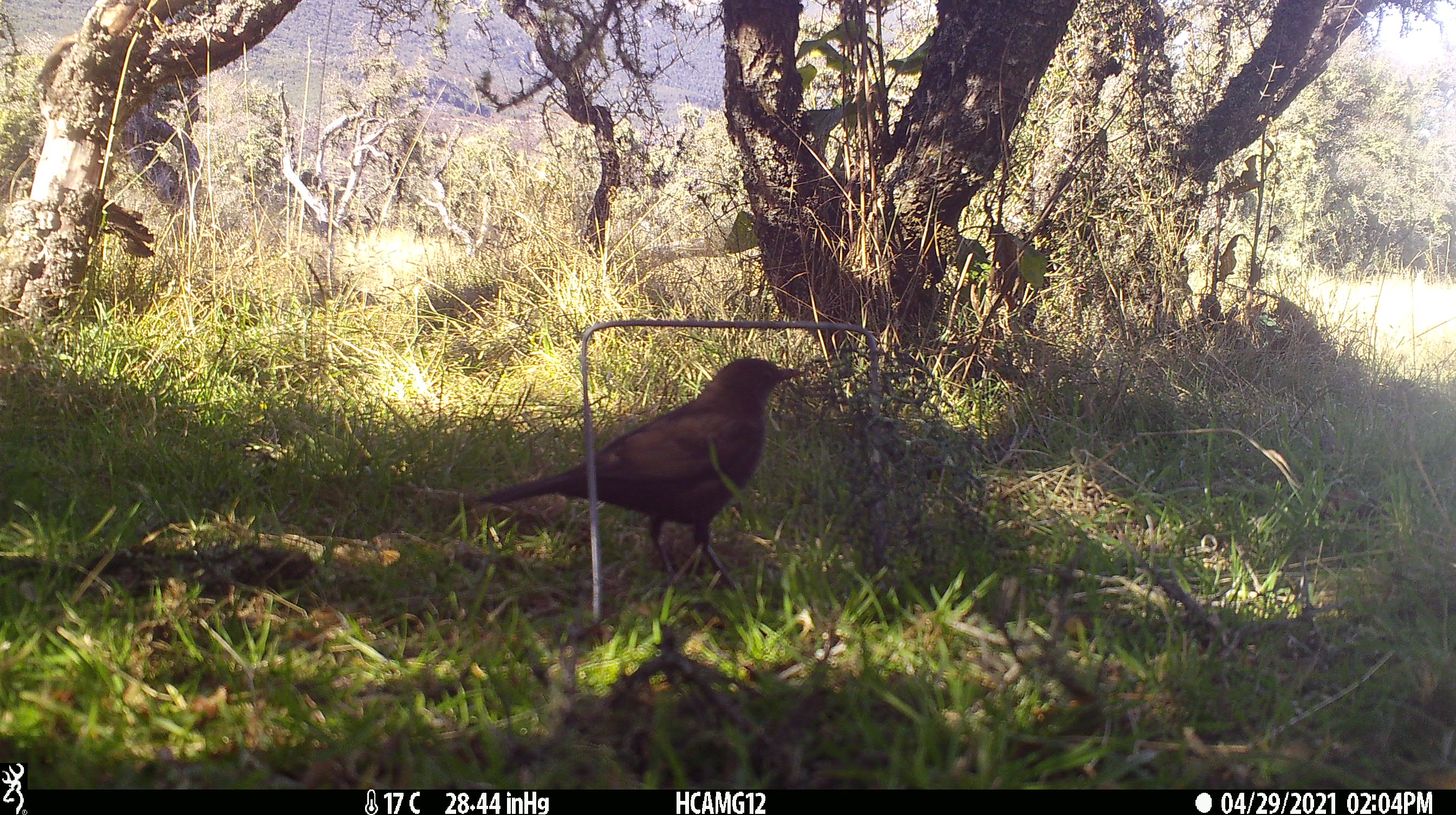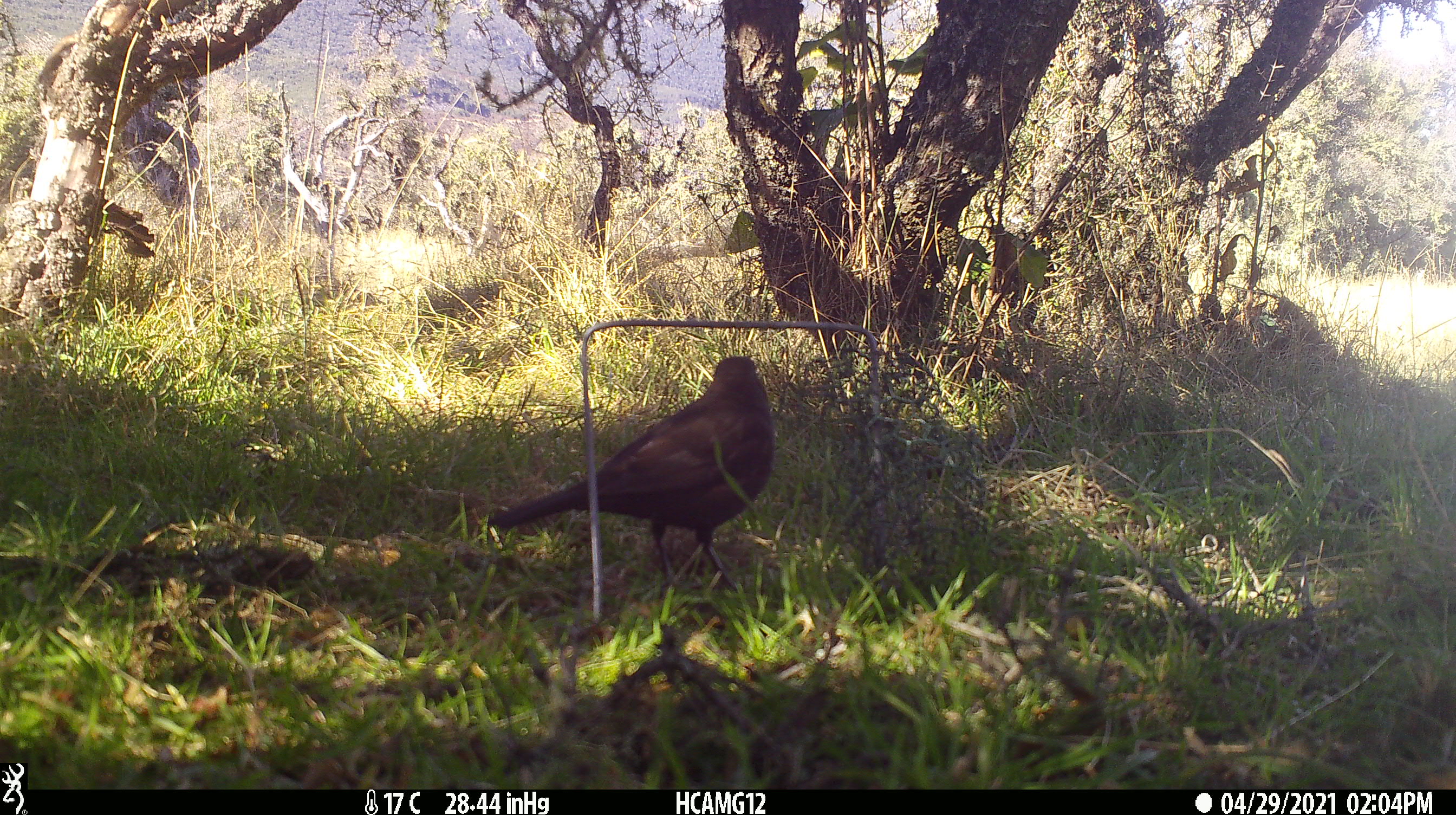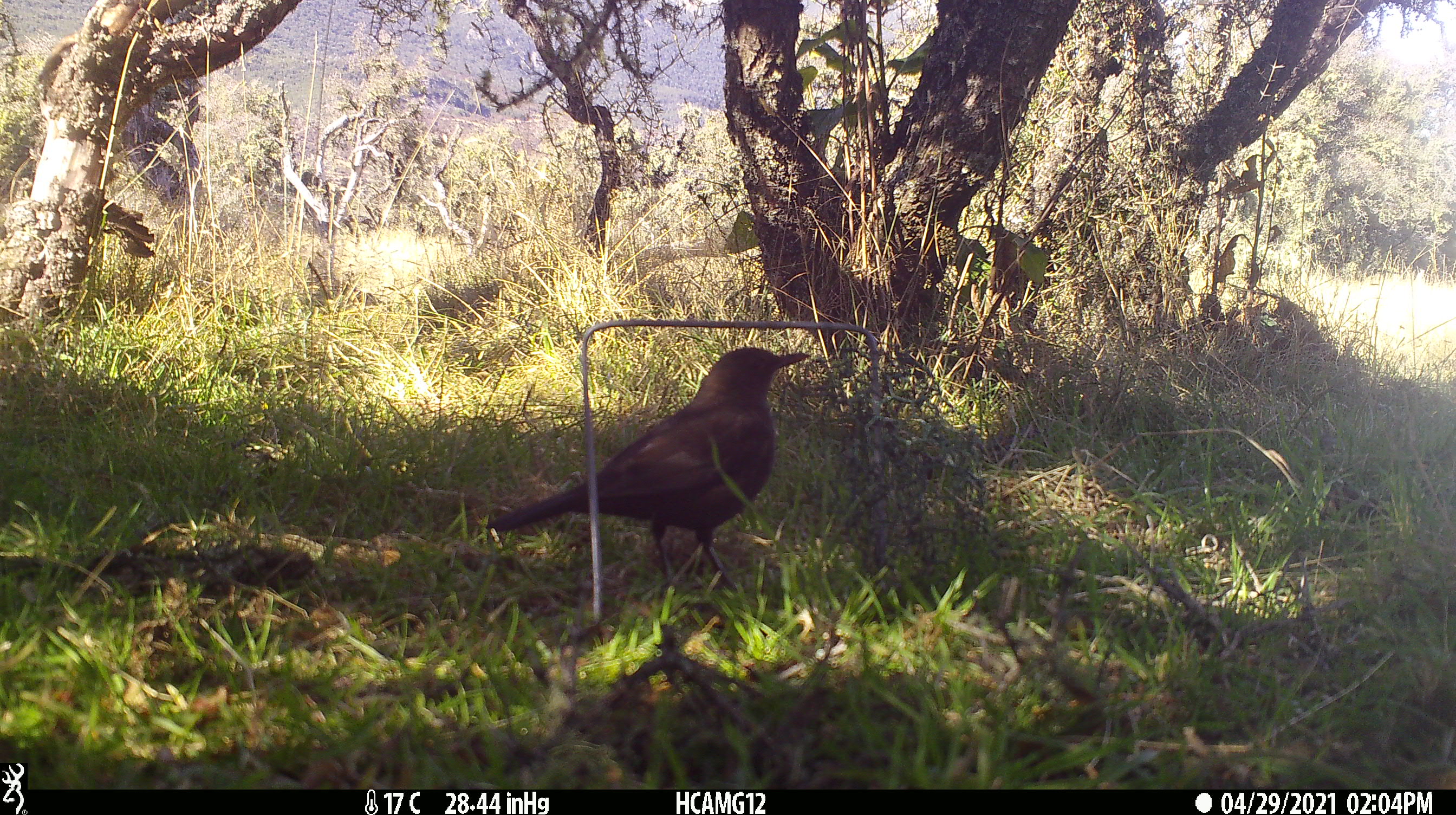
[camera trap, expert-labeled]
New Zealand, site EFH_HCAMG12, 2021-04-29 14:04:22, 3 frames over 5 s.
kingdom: Animalia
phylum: Chordata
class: Aves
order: Passeriformes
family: Turdidae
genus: Turdus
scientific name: Turdus merula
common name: eurasian blackbird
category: blackbird